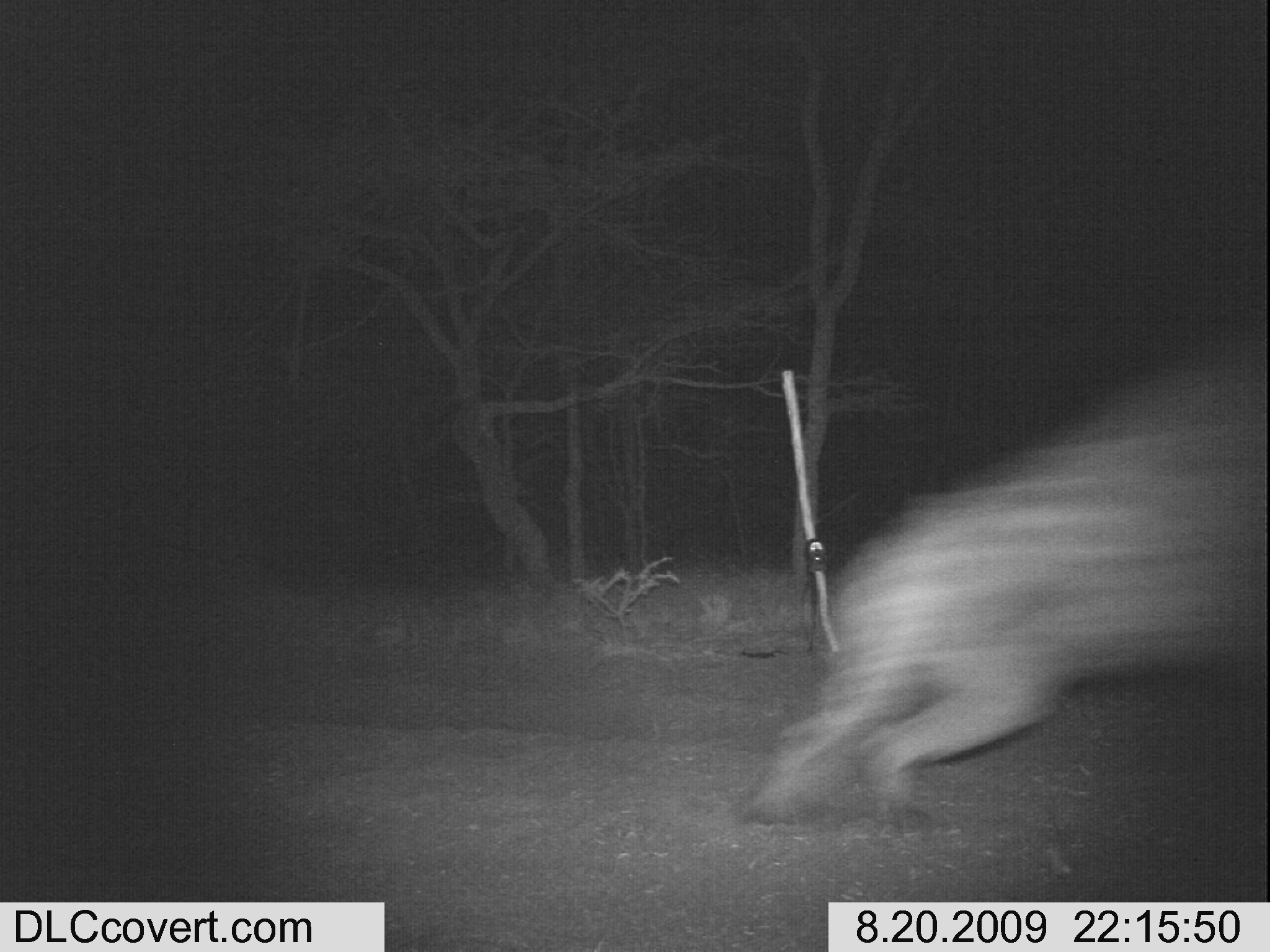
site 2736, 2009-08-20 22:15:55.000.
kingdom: Animalia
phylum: Chordata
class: Mammalia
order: Carnivora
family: Hyaenidae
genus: Hyaena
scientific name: Hyaena hyaena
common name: striped hyena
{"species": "Hyaena hyaena (striped hyena)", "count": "1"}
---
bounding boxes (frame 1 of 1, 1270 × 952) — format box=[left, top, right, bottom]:
hyaena hyaena: box=[741, 334, 1268, 826]